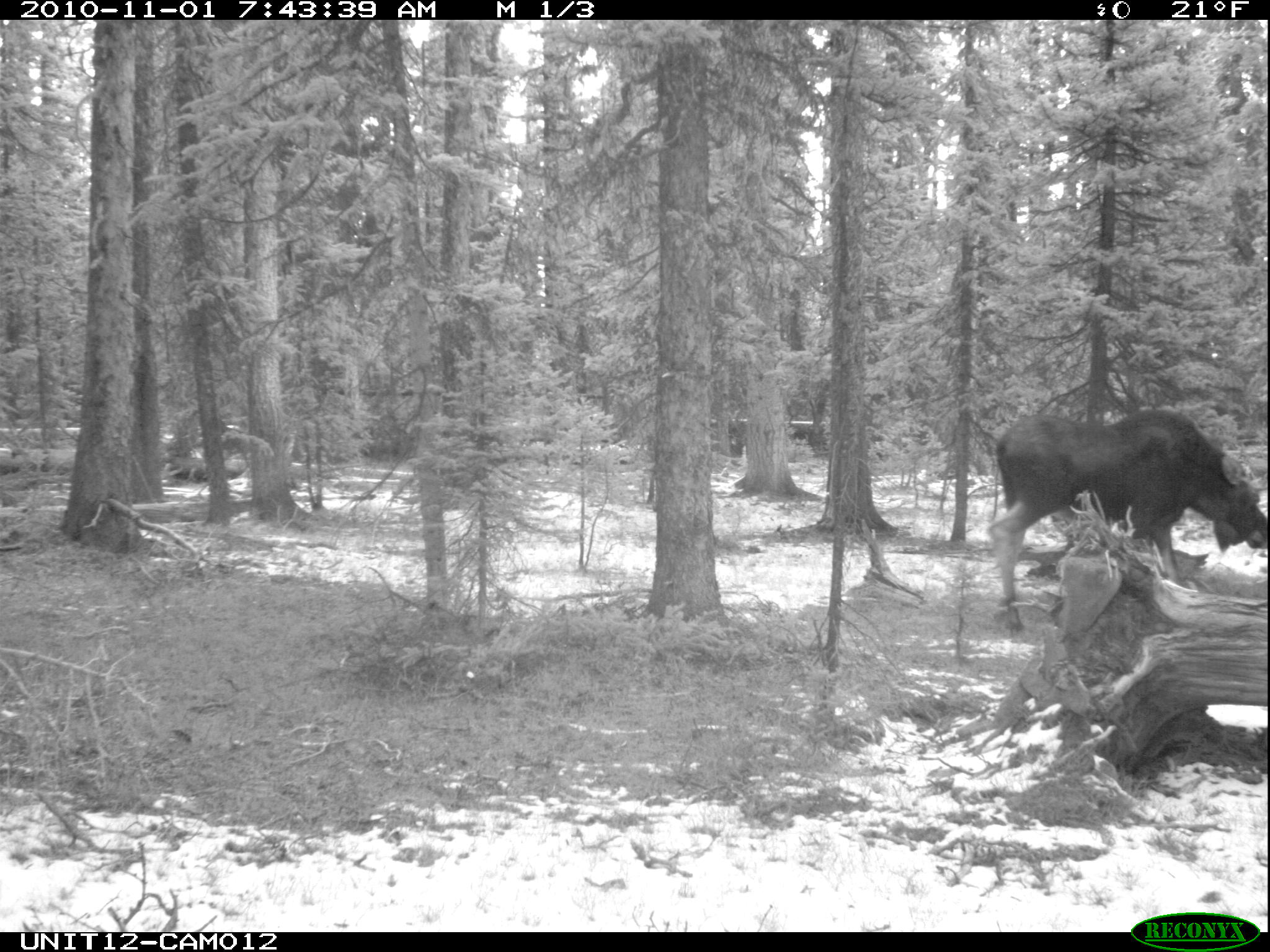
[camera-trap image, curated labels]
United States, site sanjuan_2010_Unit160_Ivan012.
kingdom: Animalia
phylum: Chordata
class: Mammalia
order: Artiodactyla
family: Cervidae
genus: Alces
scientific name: Alces alces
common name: moose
Alces alces (moose).